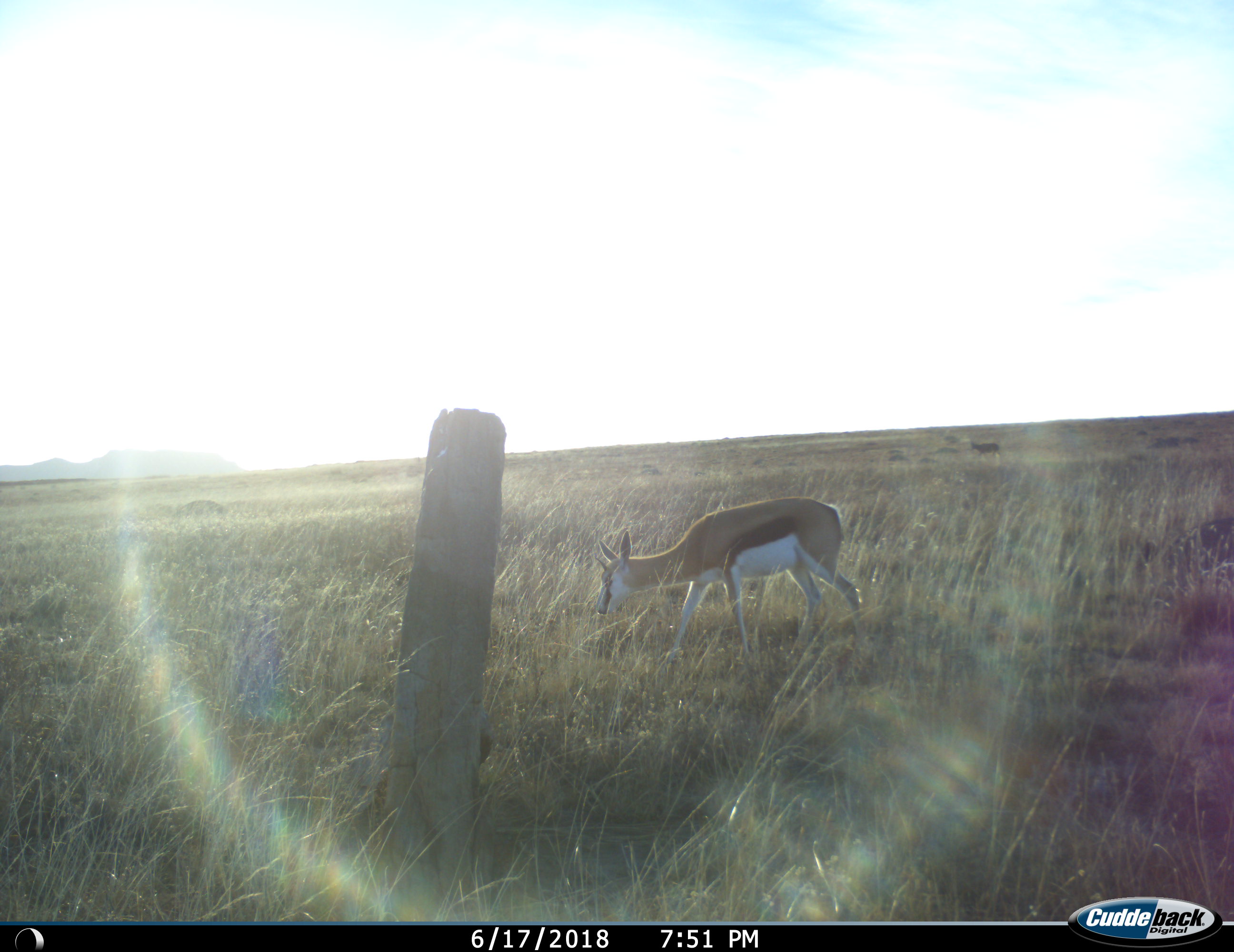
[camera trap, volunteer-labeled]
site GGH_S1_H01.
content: unidentified animal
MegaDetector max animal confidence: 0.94